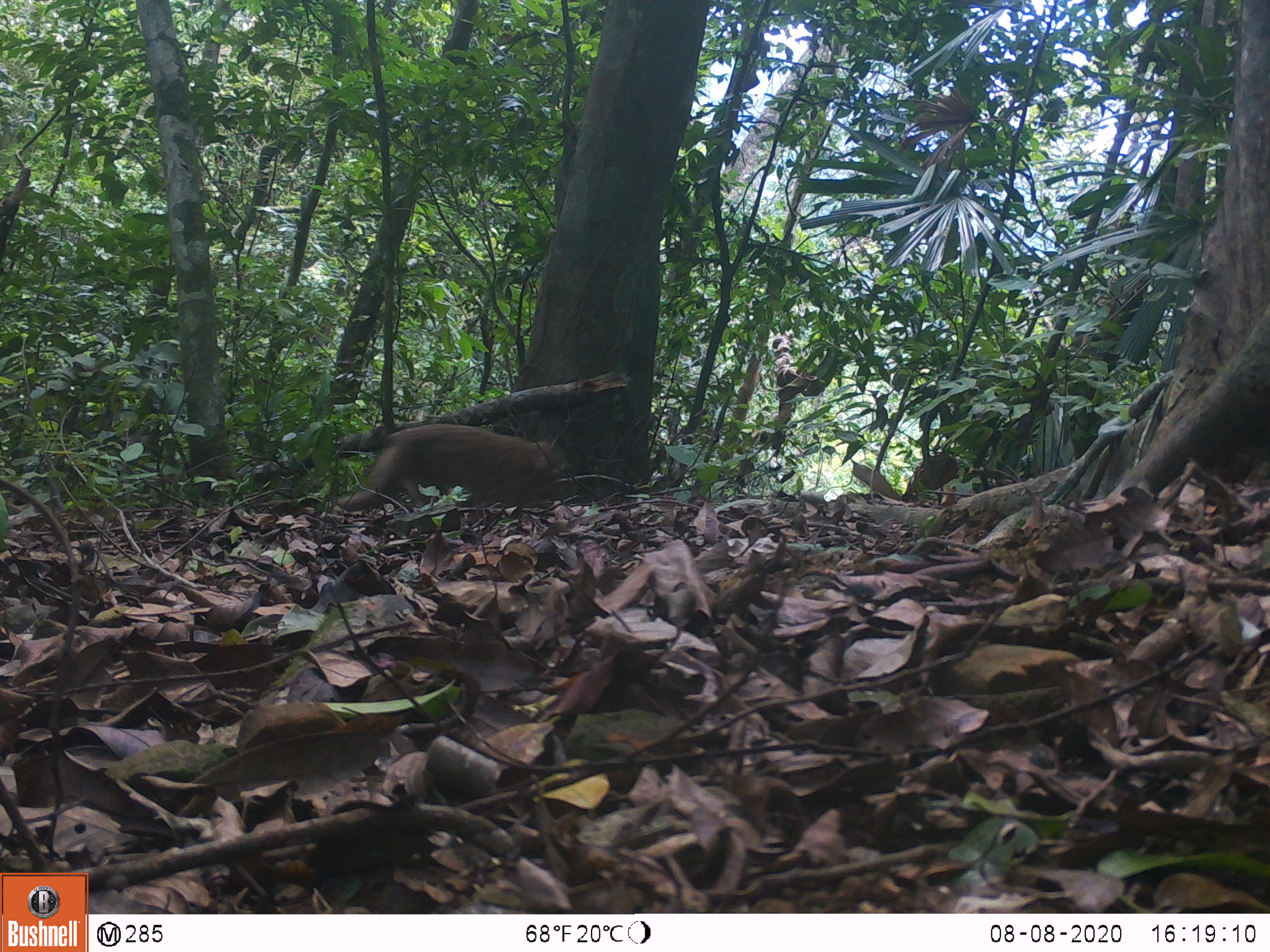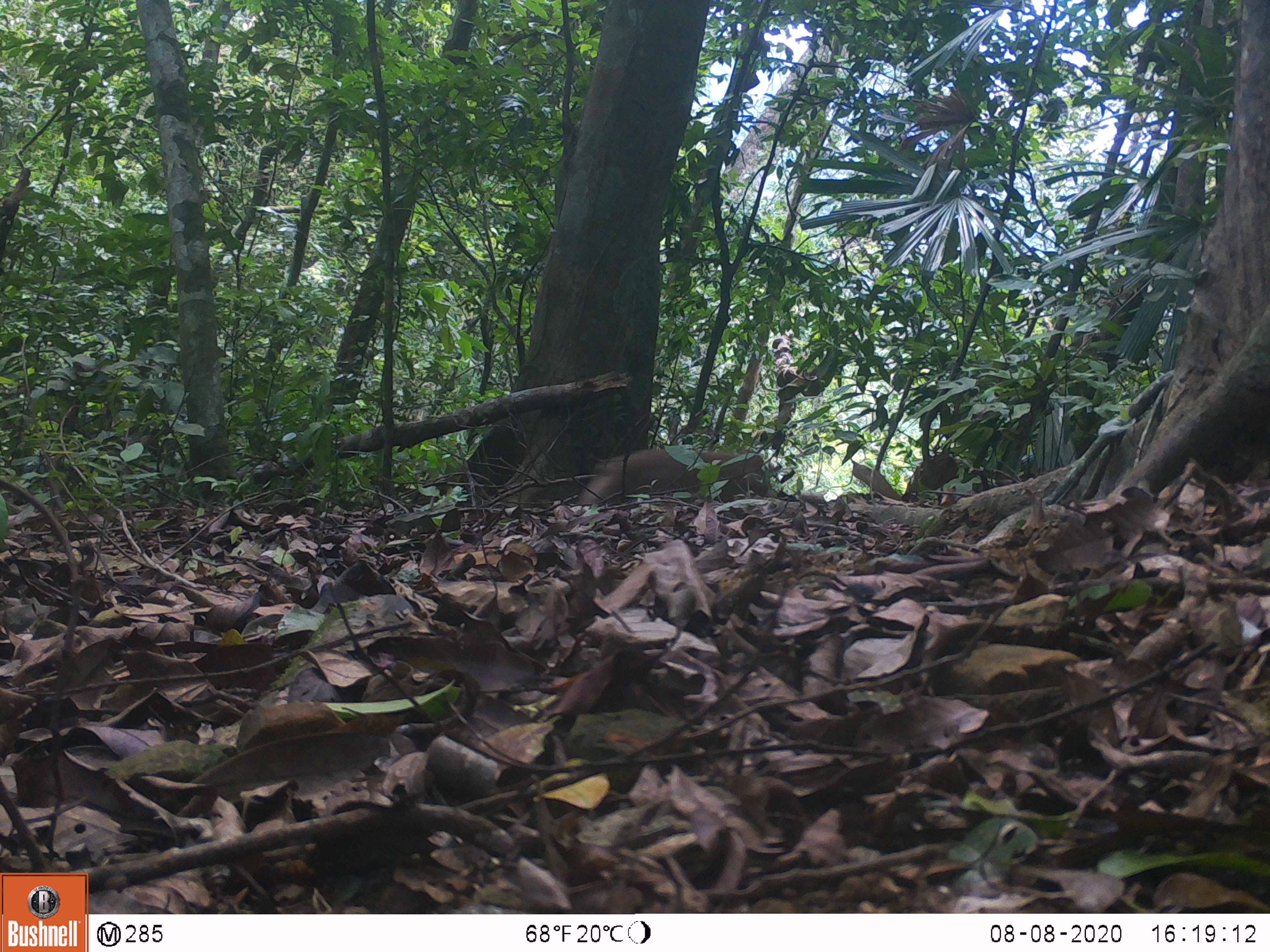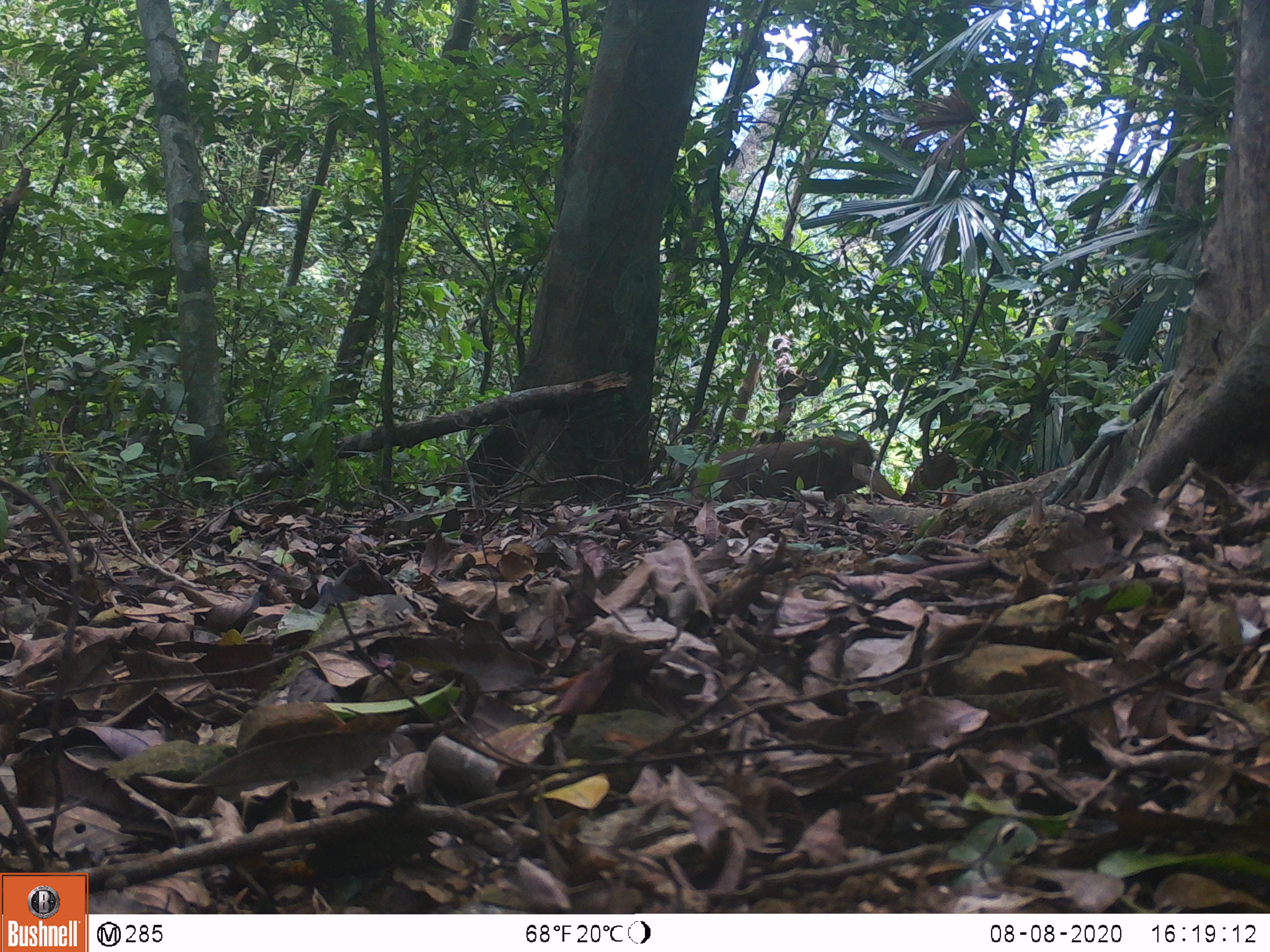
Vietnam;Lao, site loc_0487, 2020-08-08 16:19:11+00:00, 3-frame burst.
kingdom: Animalia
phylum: Chordata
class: Mammalia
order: Primates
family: Cercopithecidae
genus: Macaca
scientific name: Macaca nemestrina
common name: pig-tailed macaque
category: pig tailed macaque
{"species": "pig tailed macaque (pig-tailed macaque) (Macaca nemestrina)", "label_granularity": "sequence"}